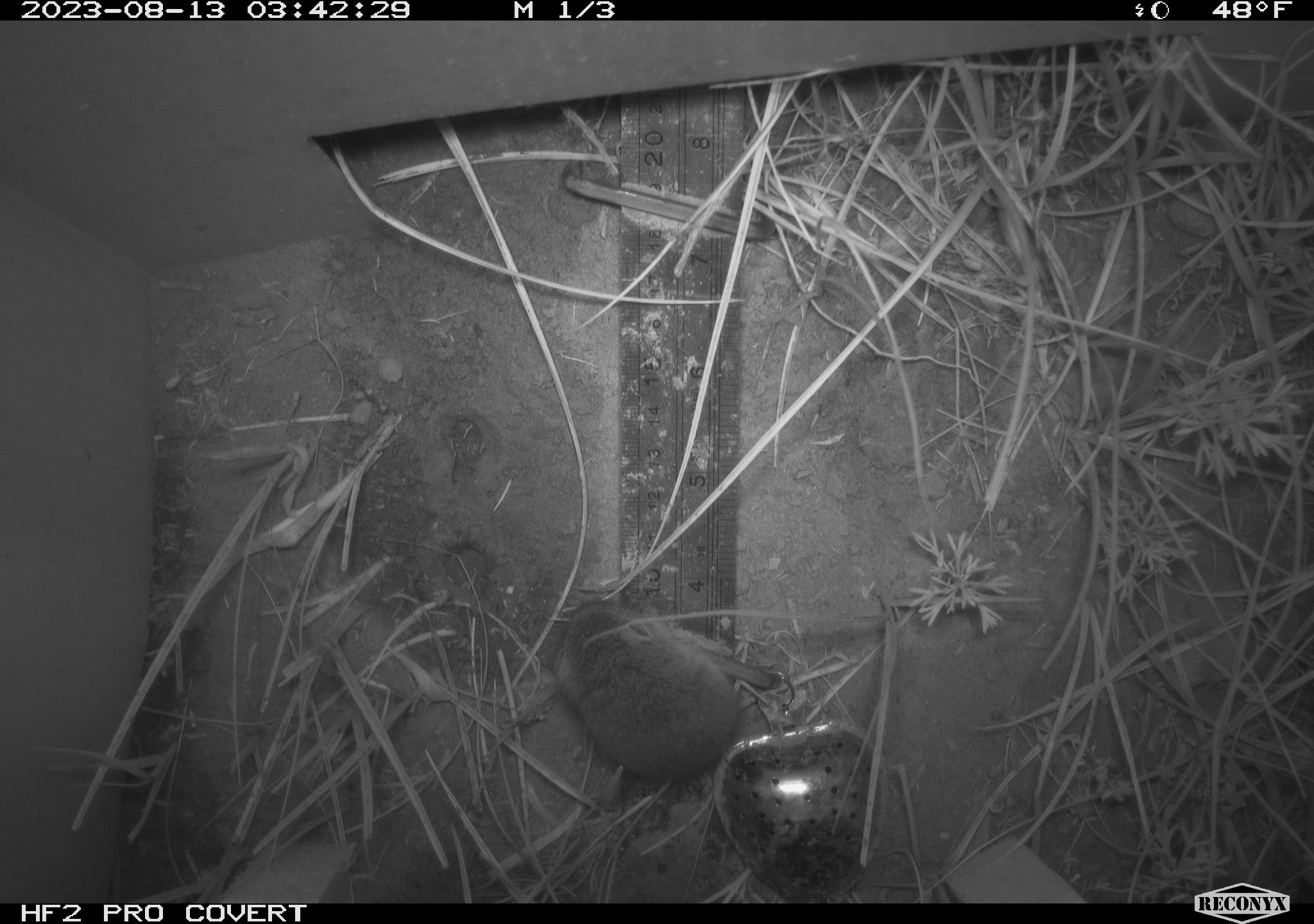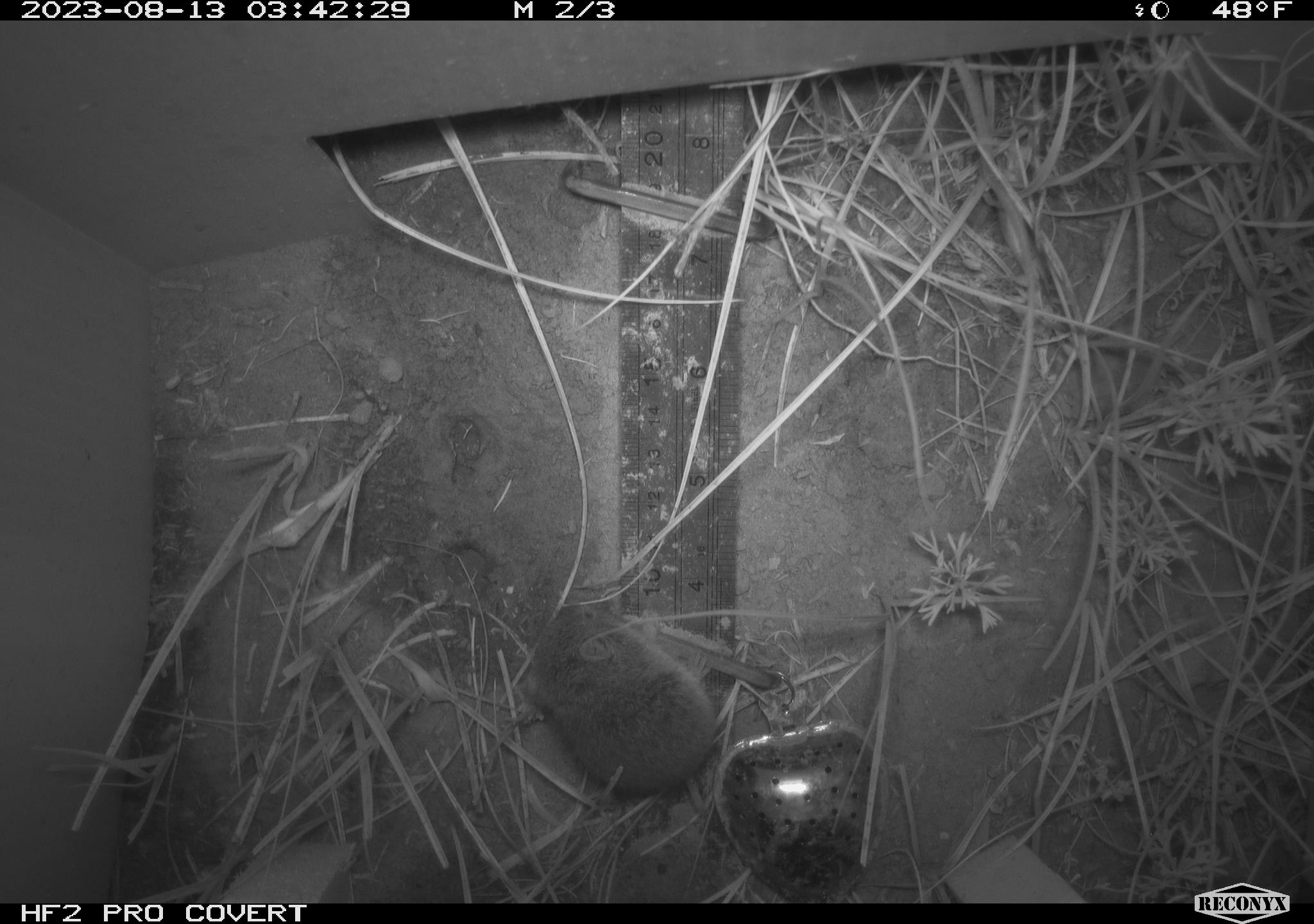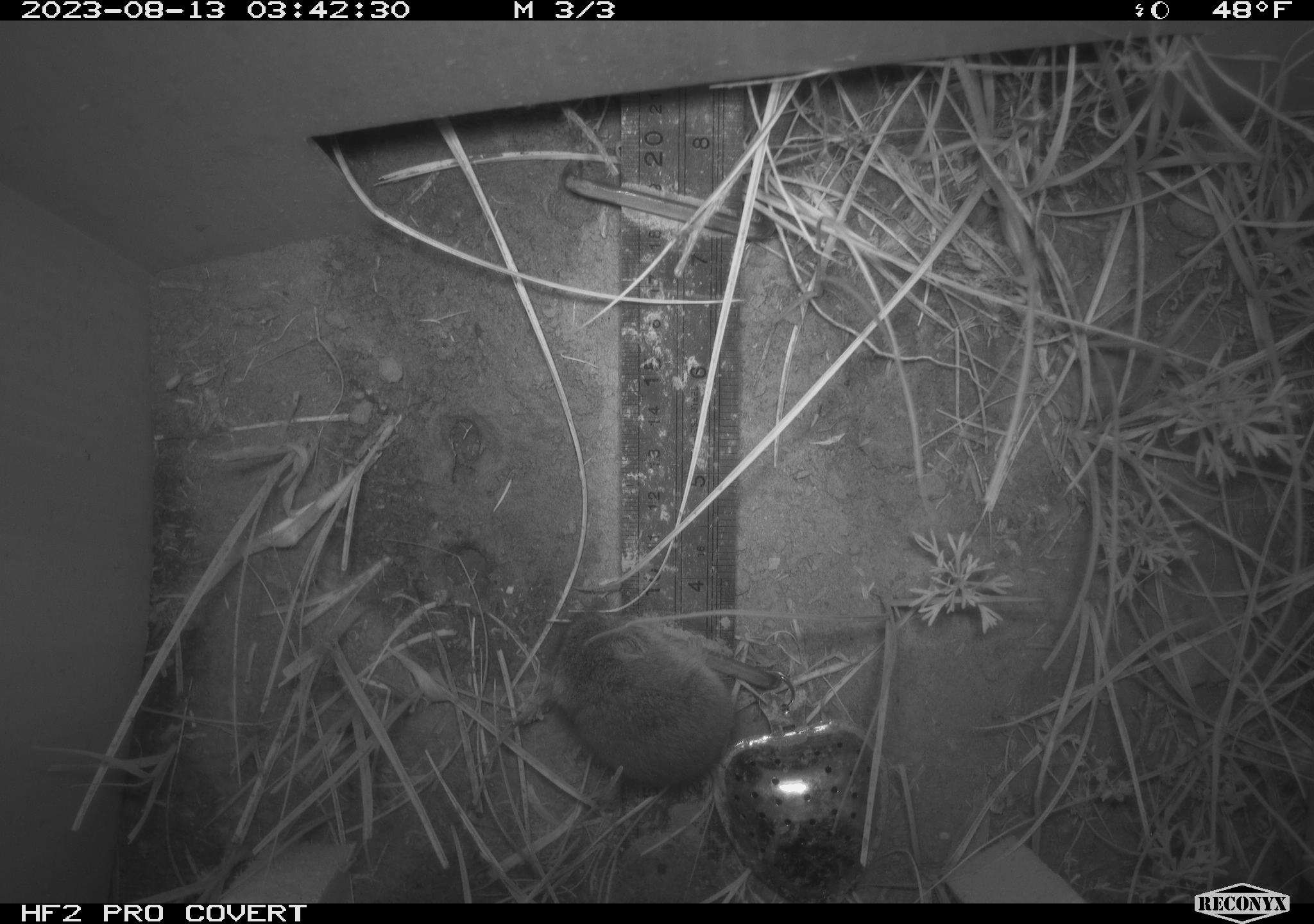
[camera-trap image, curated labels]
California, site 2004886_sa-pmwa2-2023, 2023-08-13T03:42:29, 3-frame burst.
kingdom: Animalia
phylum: Chordata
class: Mammalia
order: Rodentia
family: Cricetidae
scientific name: Cricetidae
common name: hamsters, voles, lemmings, and allies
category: cricetidae family